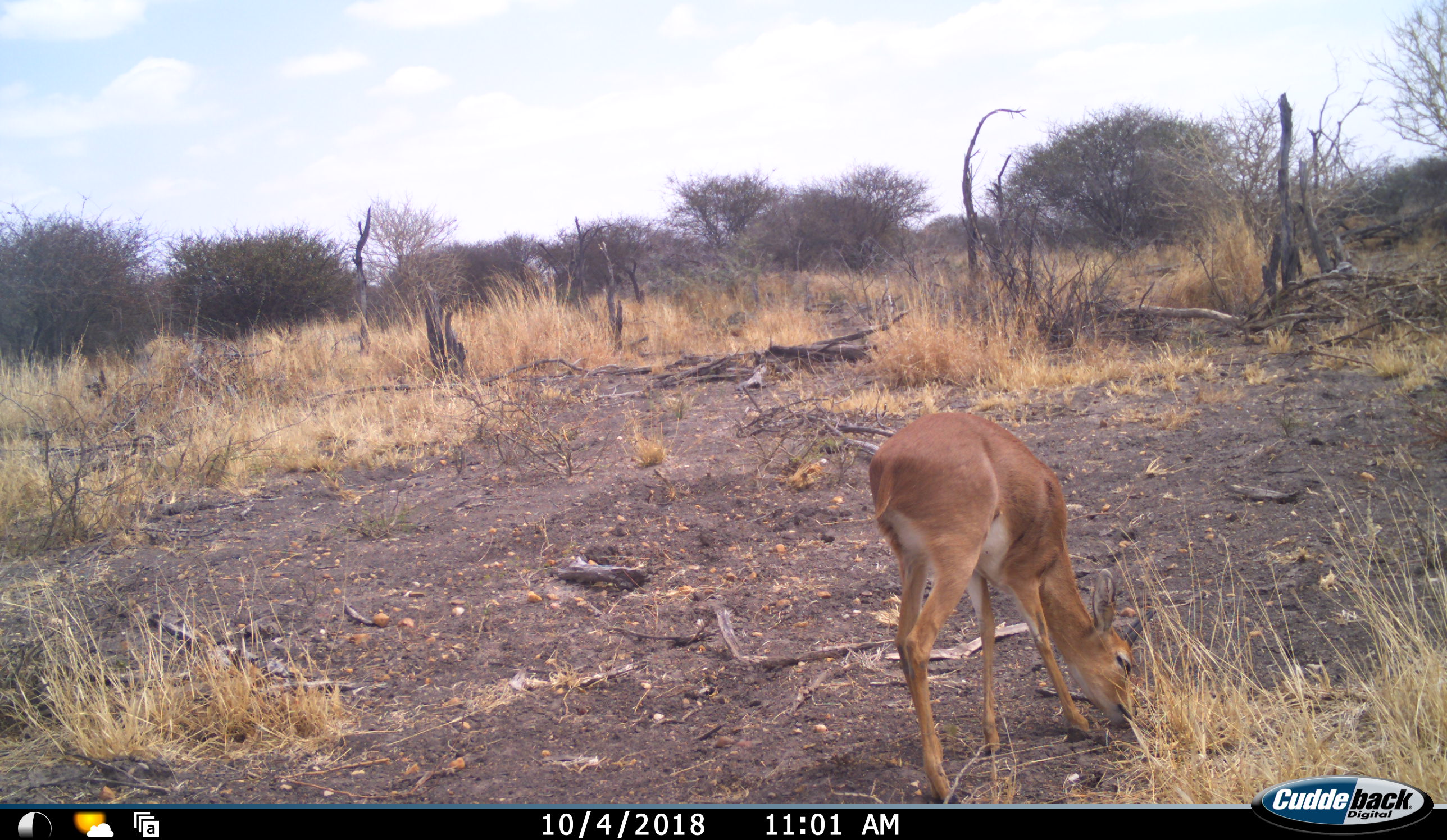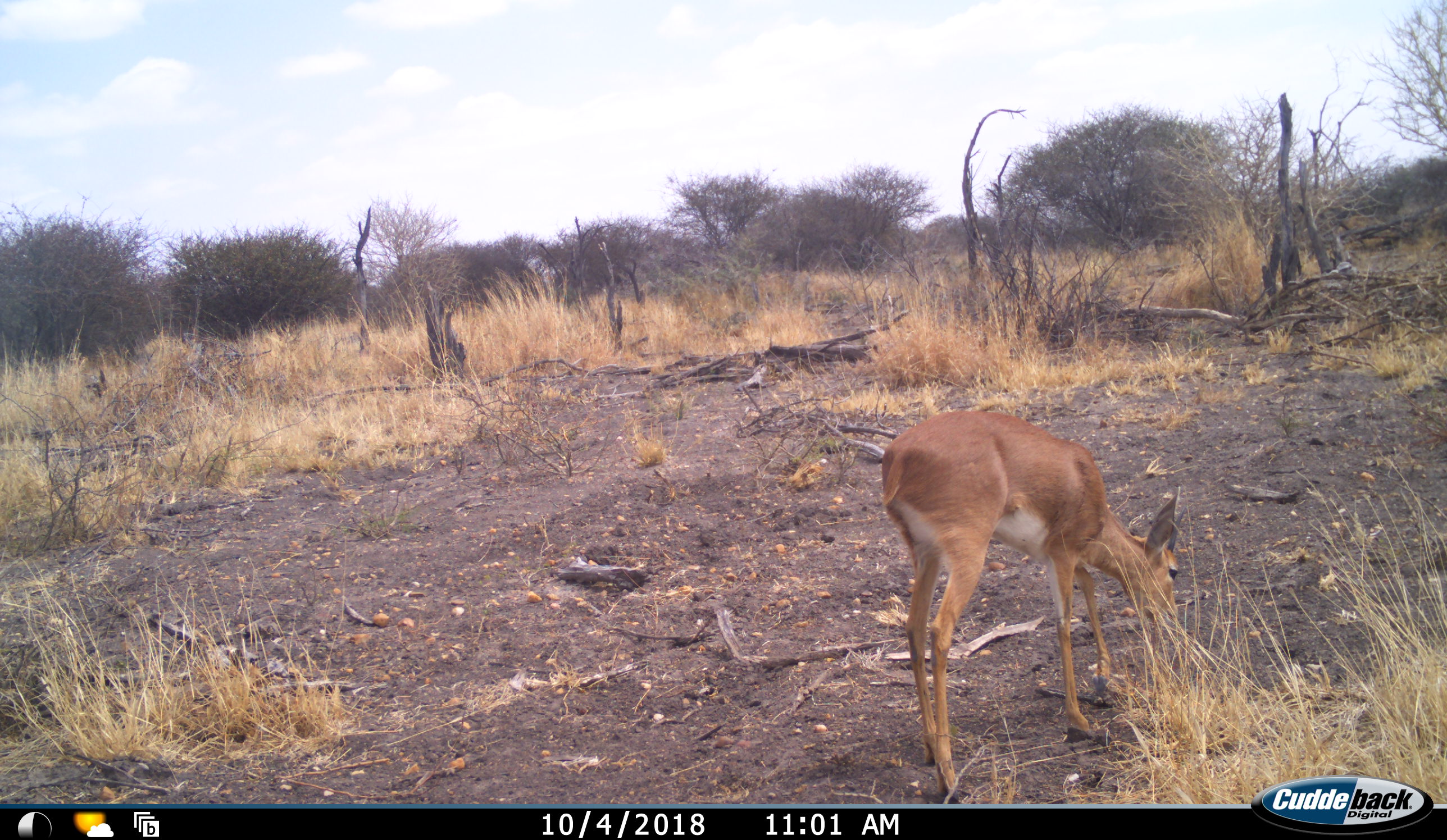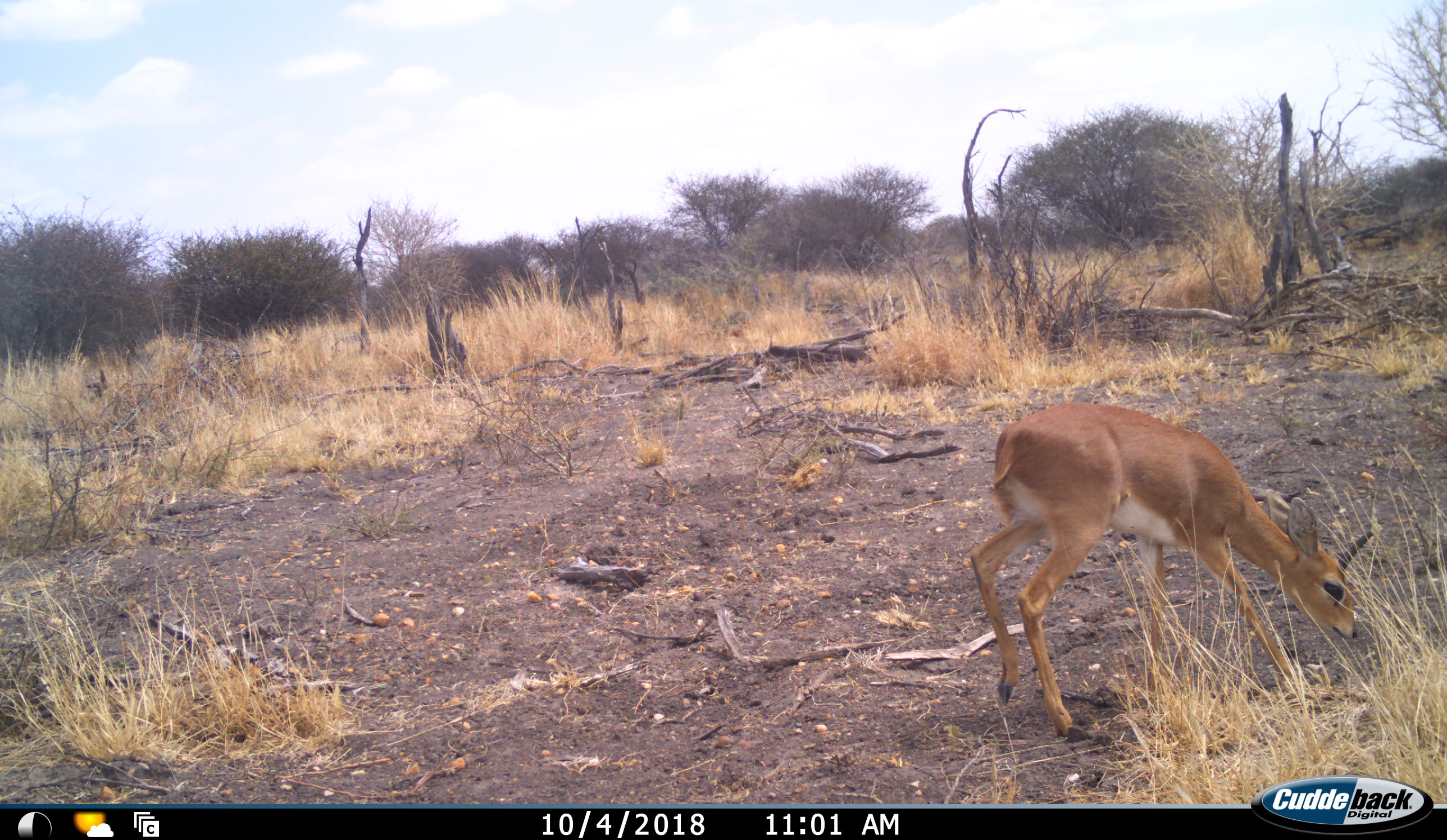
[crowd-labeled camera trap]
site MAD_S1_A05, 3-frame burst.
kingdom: Animalia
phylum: Chordata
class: Mammalia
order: Artiodactyla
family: Bovidae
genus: Redunca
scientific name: Redunca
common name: reedbuck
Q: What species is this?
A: Reedbuck (Redunca).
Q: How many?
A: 1.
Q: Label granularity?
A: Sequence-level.